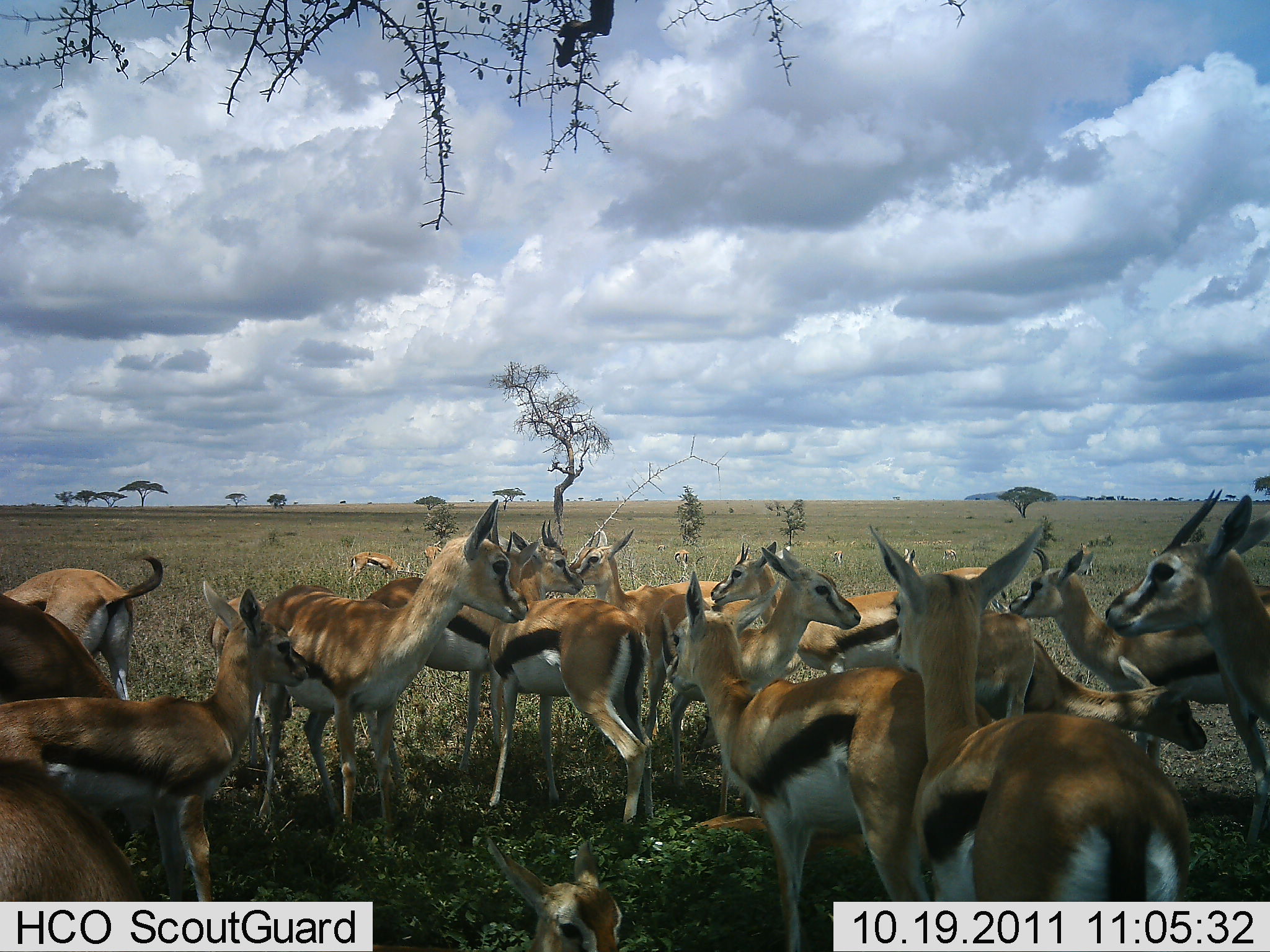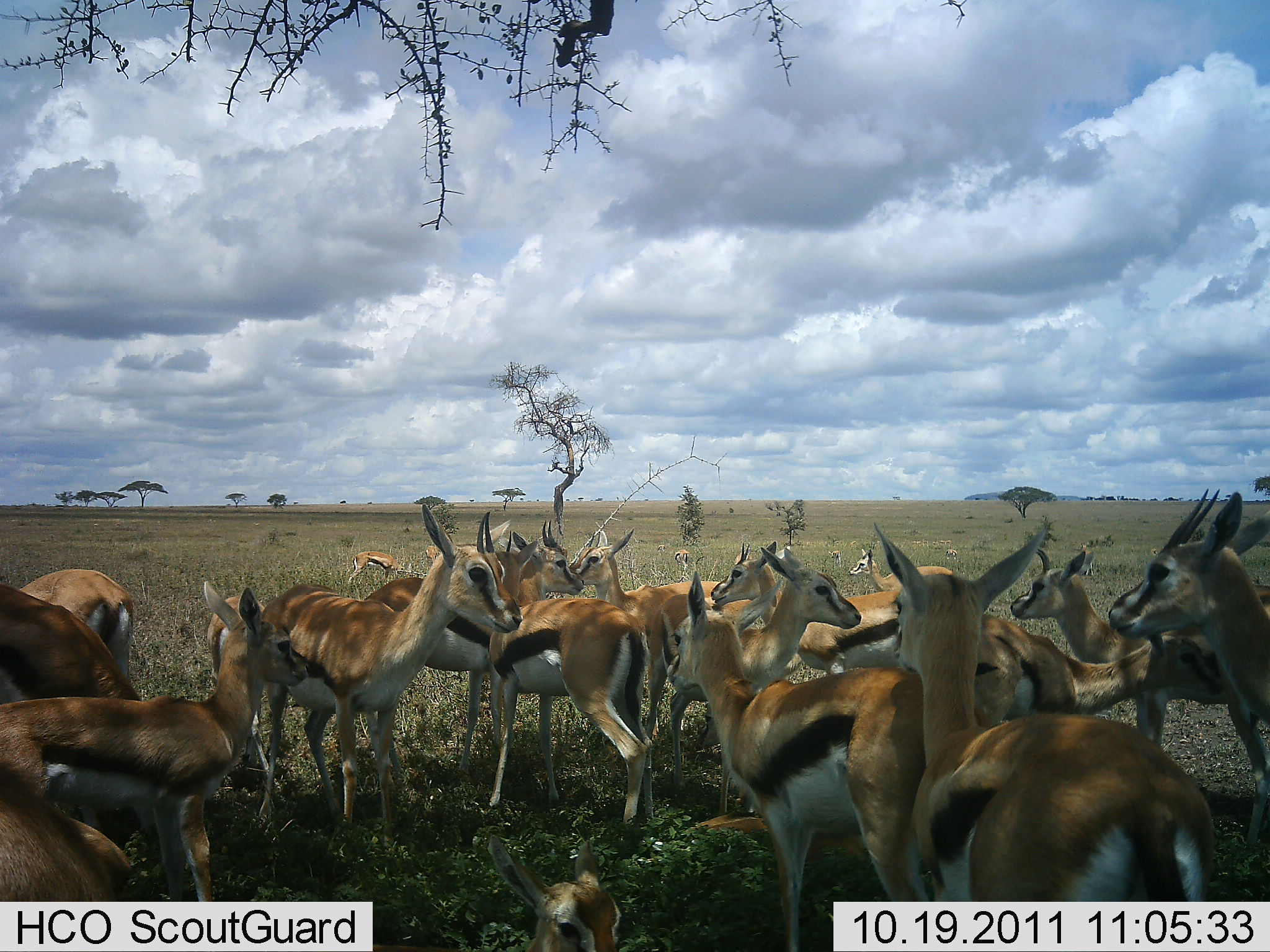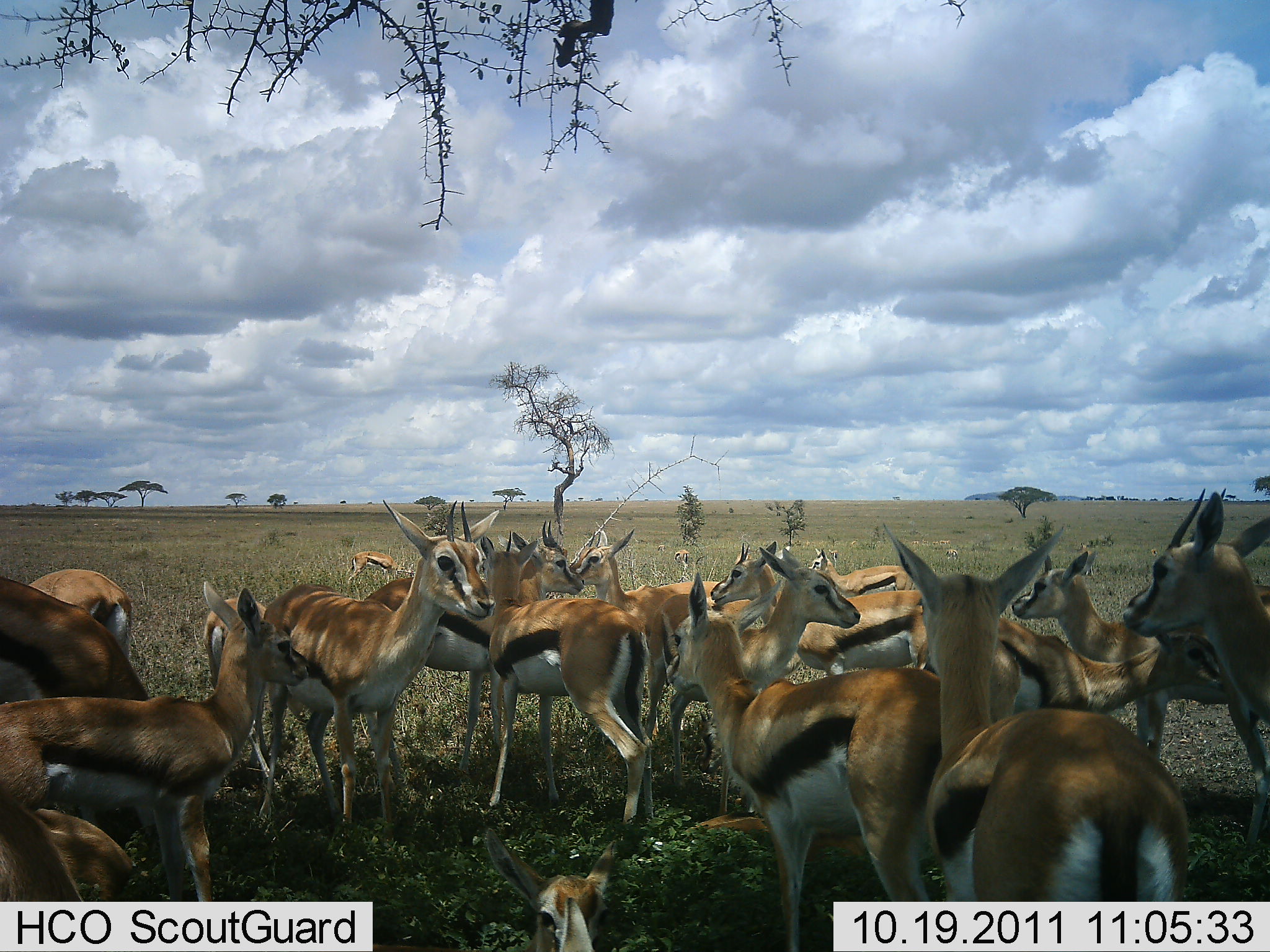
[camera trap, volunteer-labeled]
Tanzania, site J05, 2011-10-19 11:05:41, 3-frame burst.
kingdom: Animalia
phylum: Chordata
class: Mammalia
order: Artiodactyla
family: Bovidae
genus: Eudorcas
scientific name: Eudorcas thomsonii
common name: thomson's gazelle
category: gazellethomsons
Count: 11-50.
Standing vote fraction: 88%.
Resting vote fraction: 25%.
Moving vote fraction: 6%.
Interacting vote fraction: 12%.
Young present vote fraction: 19%.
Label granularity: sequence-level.